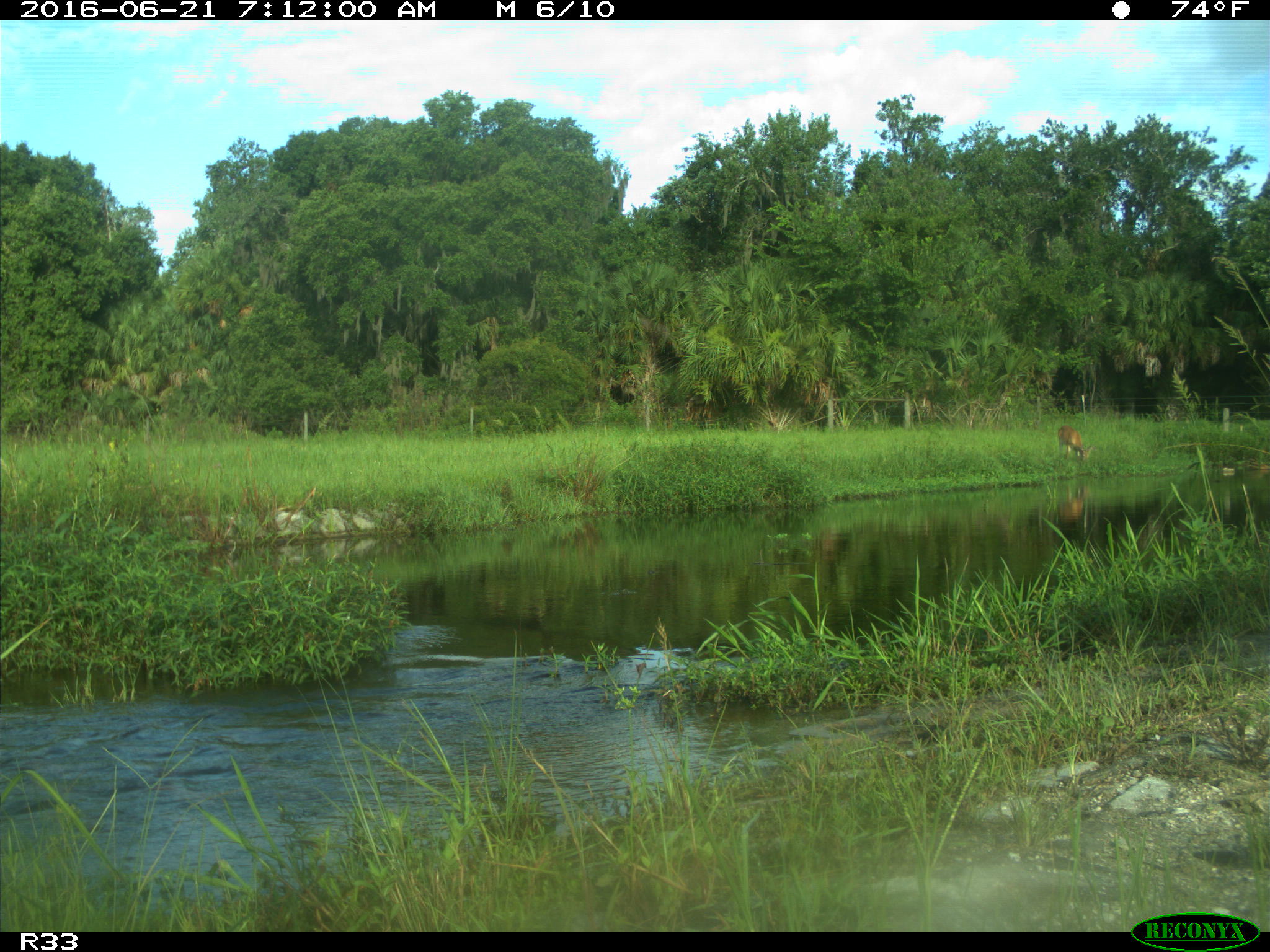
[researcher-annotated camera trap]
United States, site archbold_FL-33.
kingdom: Animalia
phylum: Chordata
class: Mammalia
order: Artiodactyla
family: Cervidae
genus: Odocoileus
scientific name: Odocoileus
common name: deer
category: unidentified deer